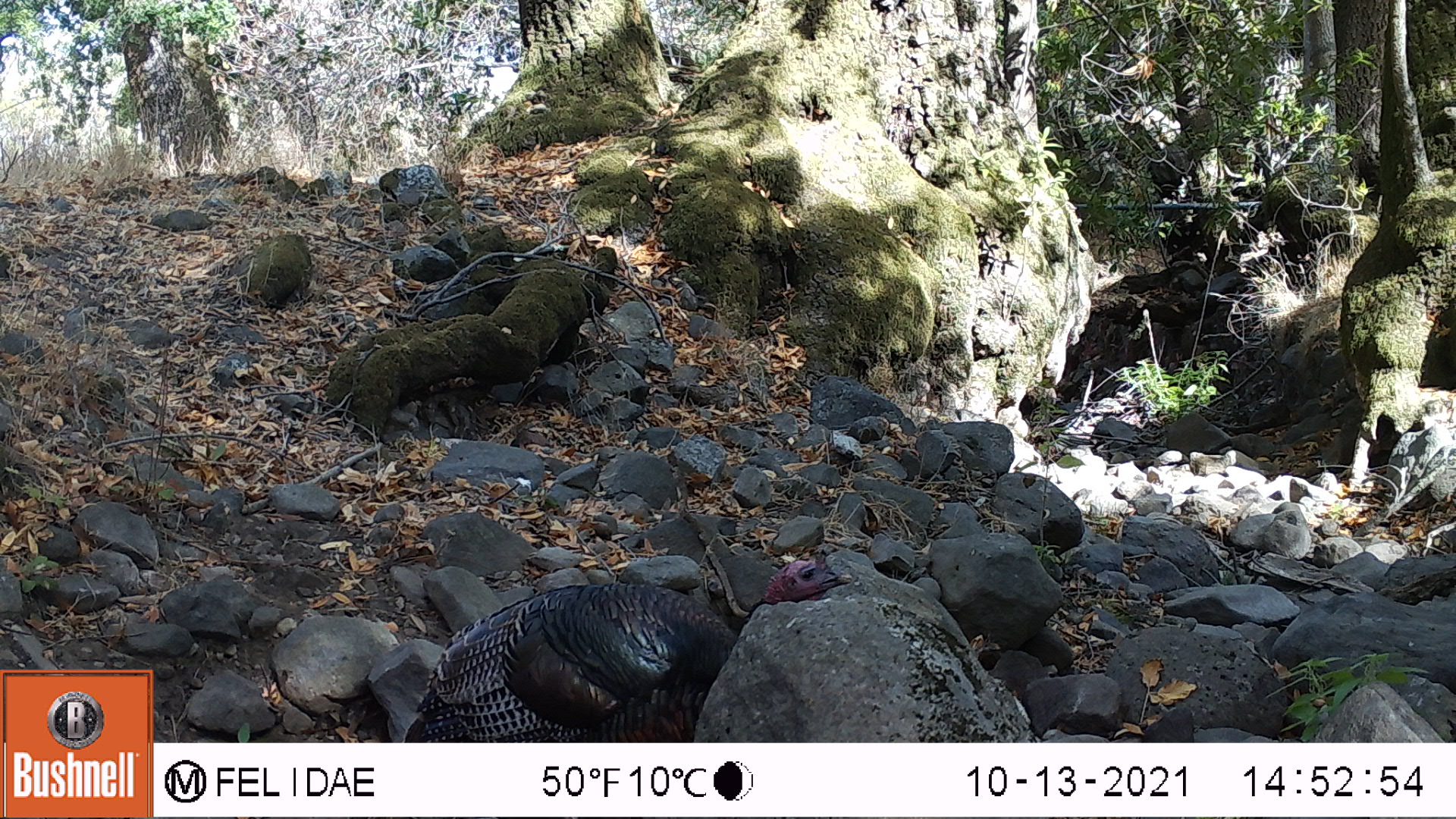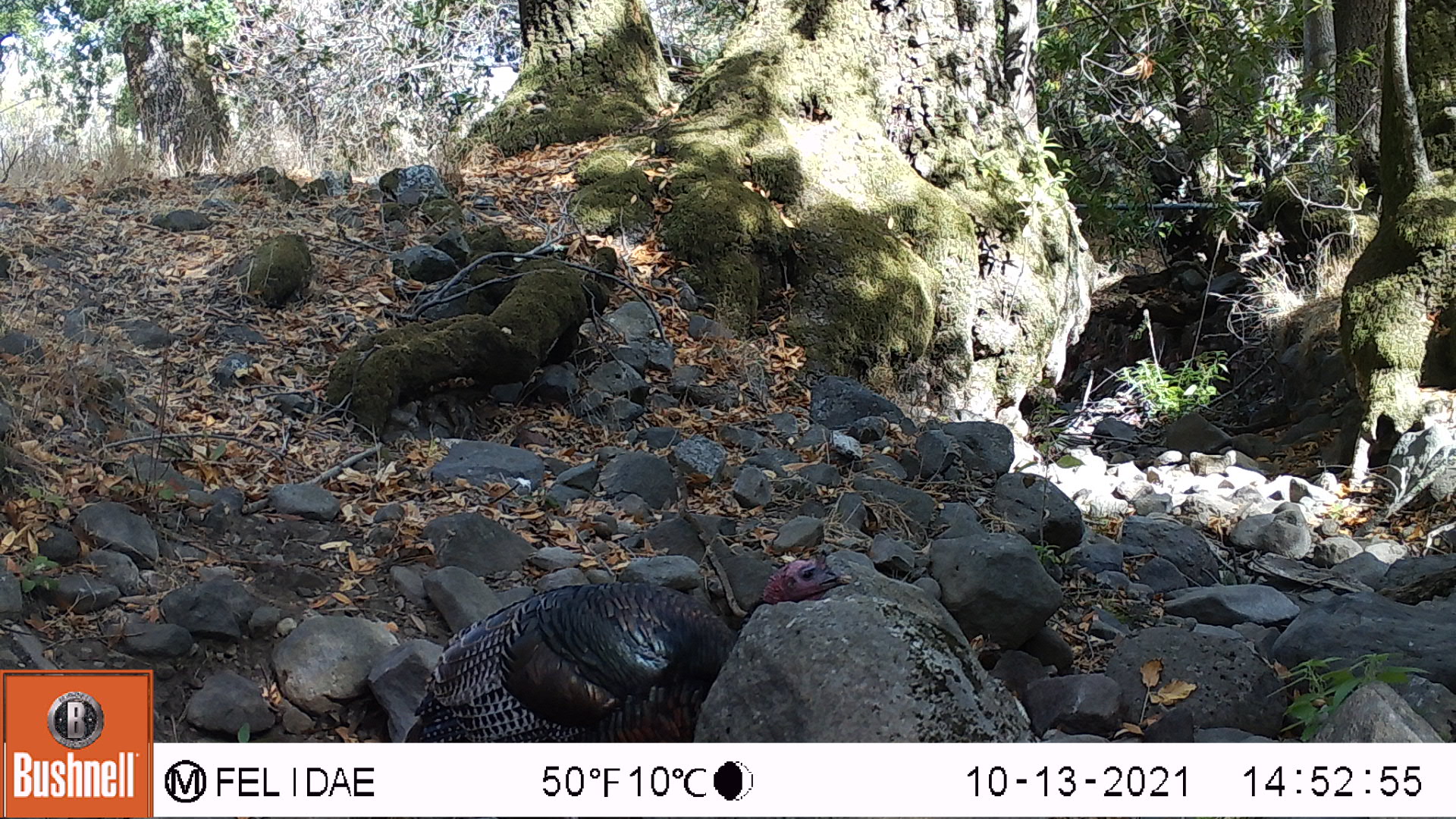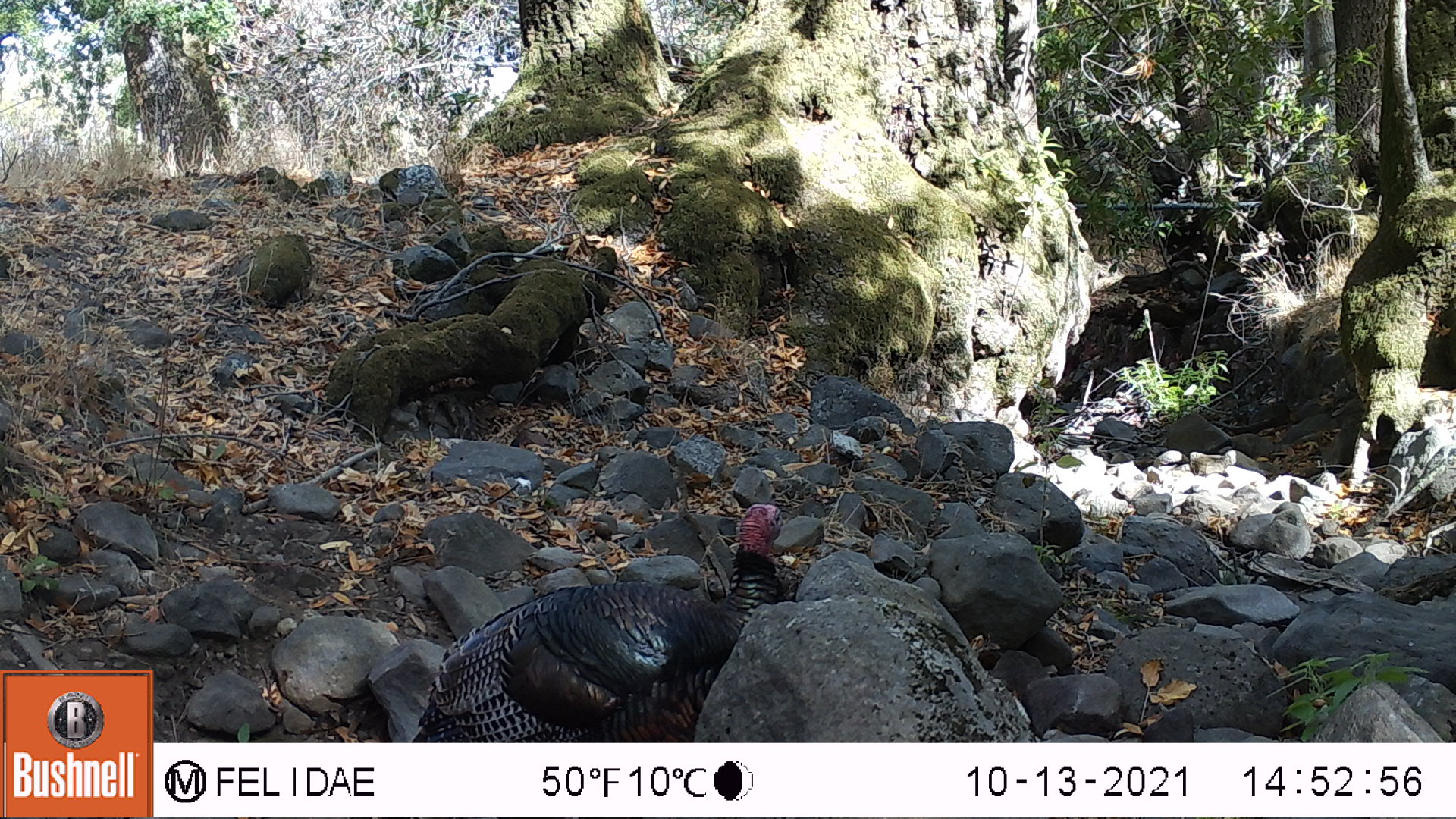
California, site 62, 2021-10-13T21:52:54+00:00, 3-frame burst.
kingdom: Animalia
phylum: Chordata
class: Aves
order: Galliformes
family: Phasianidae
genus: Meleagris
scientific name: Meleagris gallopavo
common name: turkey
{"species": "turkey (Meleagris gallopavo)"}